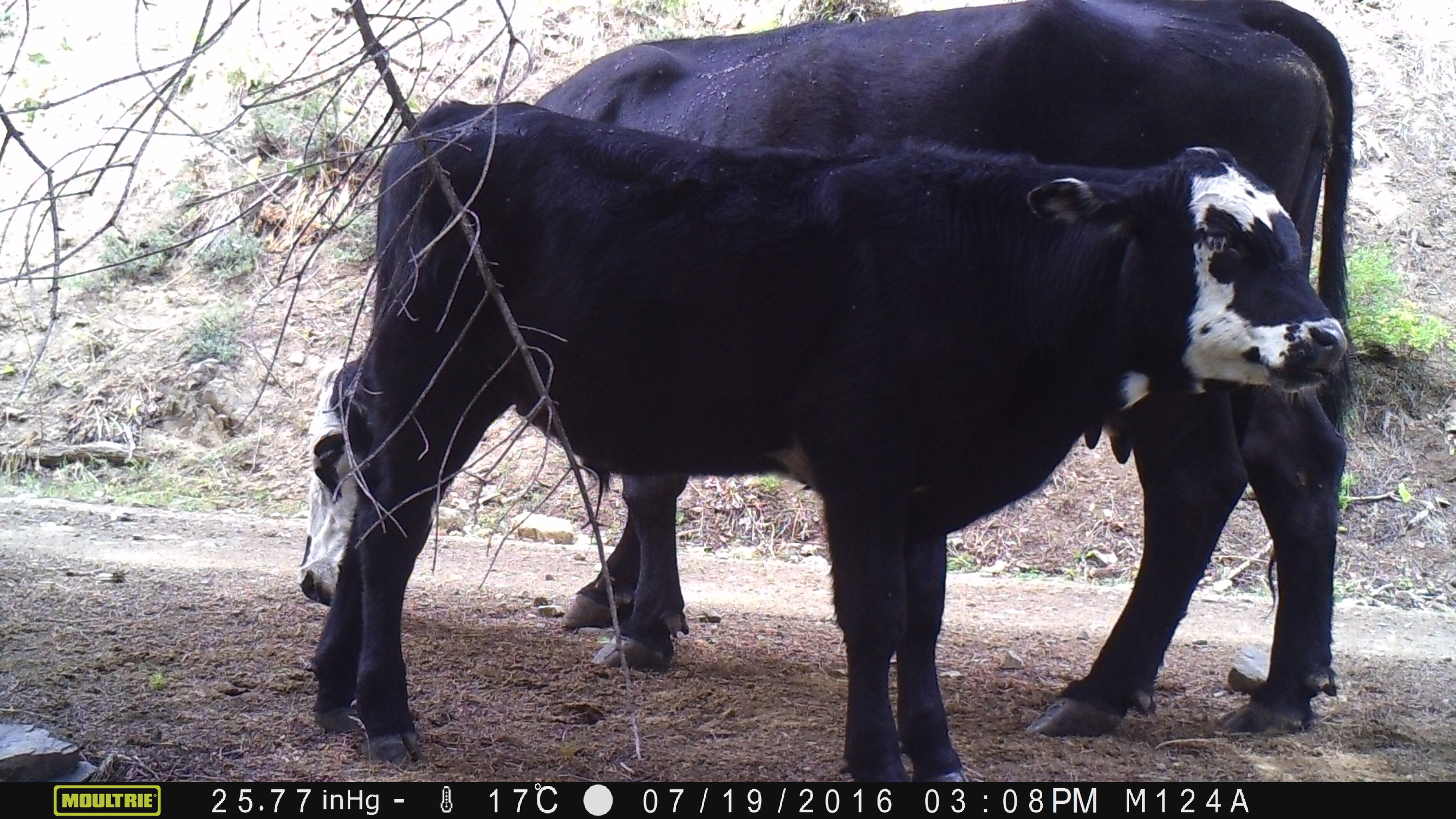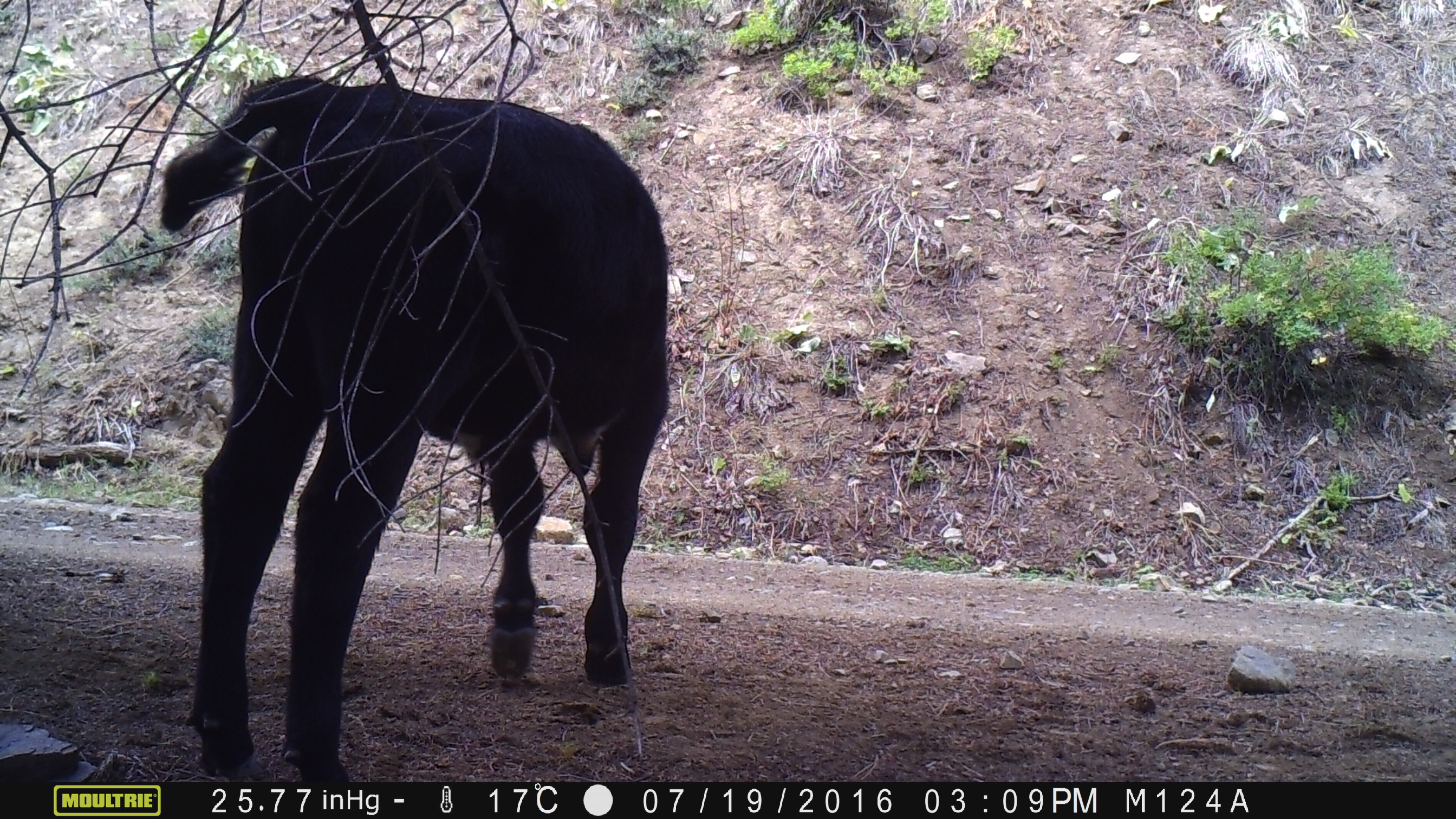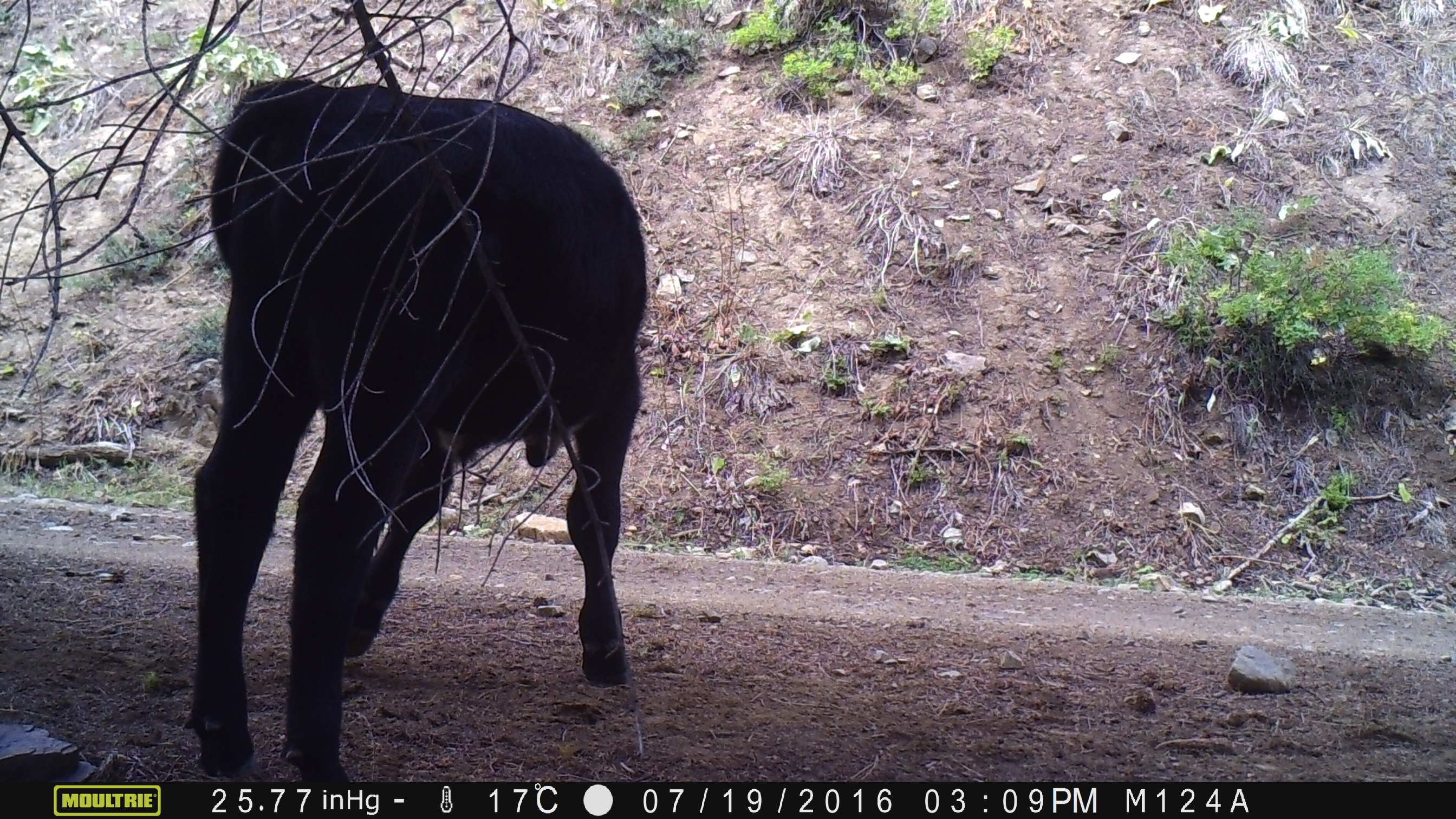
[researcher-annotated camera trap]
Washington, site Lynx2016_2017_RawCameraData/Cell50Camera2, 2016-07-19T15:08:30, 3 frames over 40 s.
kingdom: Animalia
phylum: Chordata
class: Mammalia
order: Artiodactyla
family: Bovidae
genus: Bos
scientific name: Bos taurus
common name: domestic cattle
Domestic cattle (Bos taurus). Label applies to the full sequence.